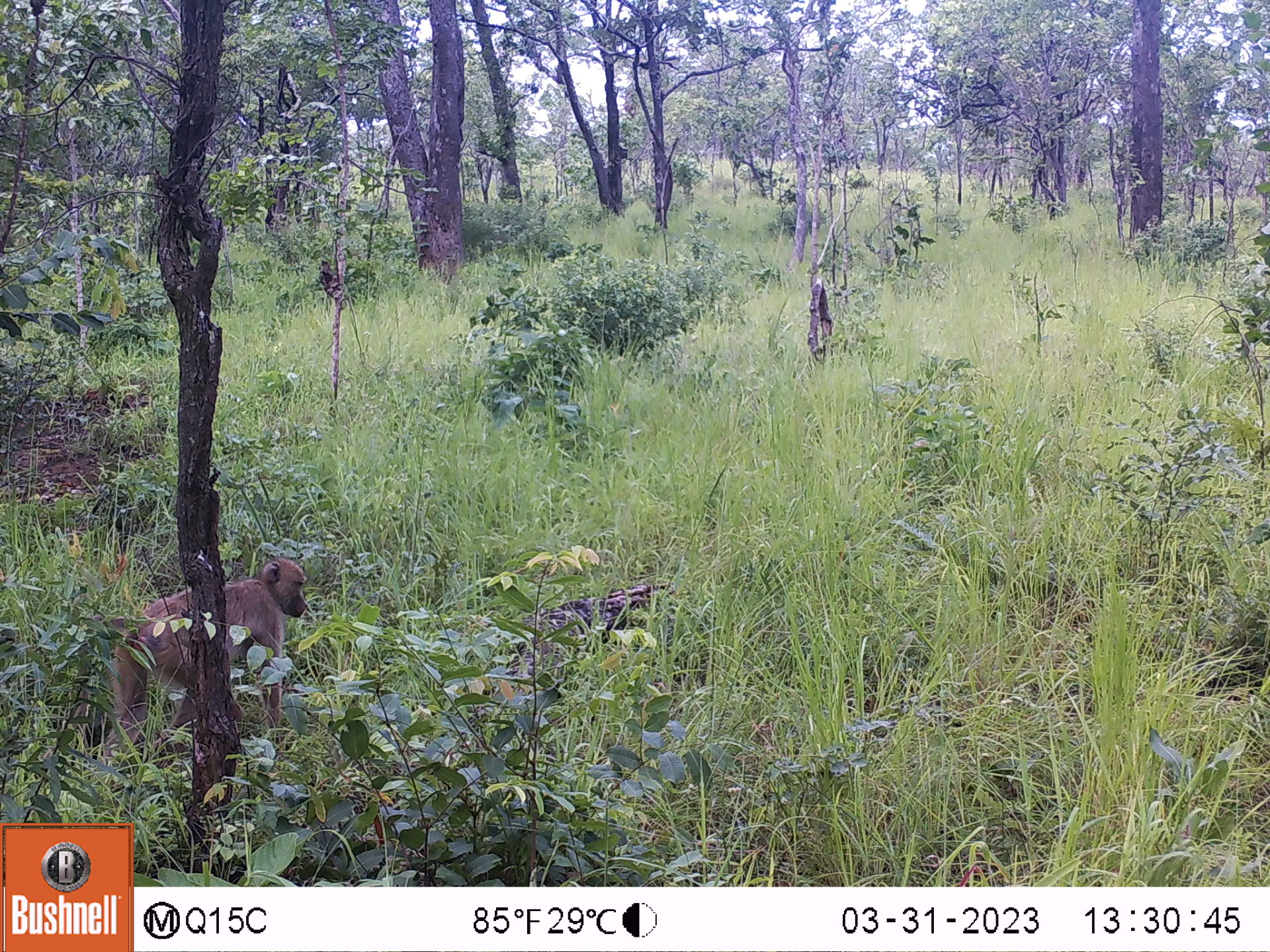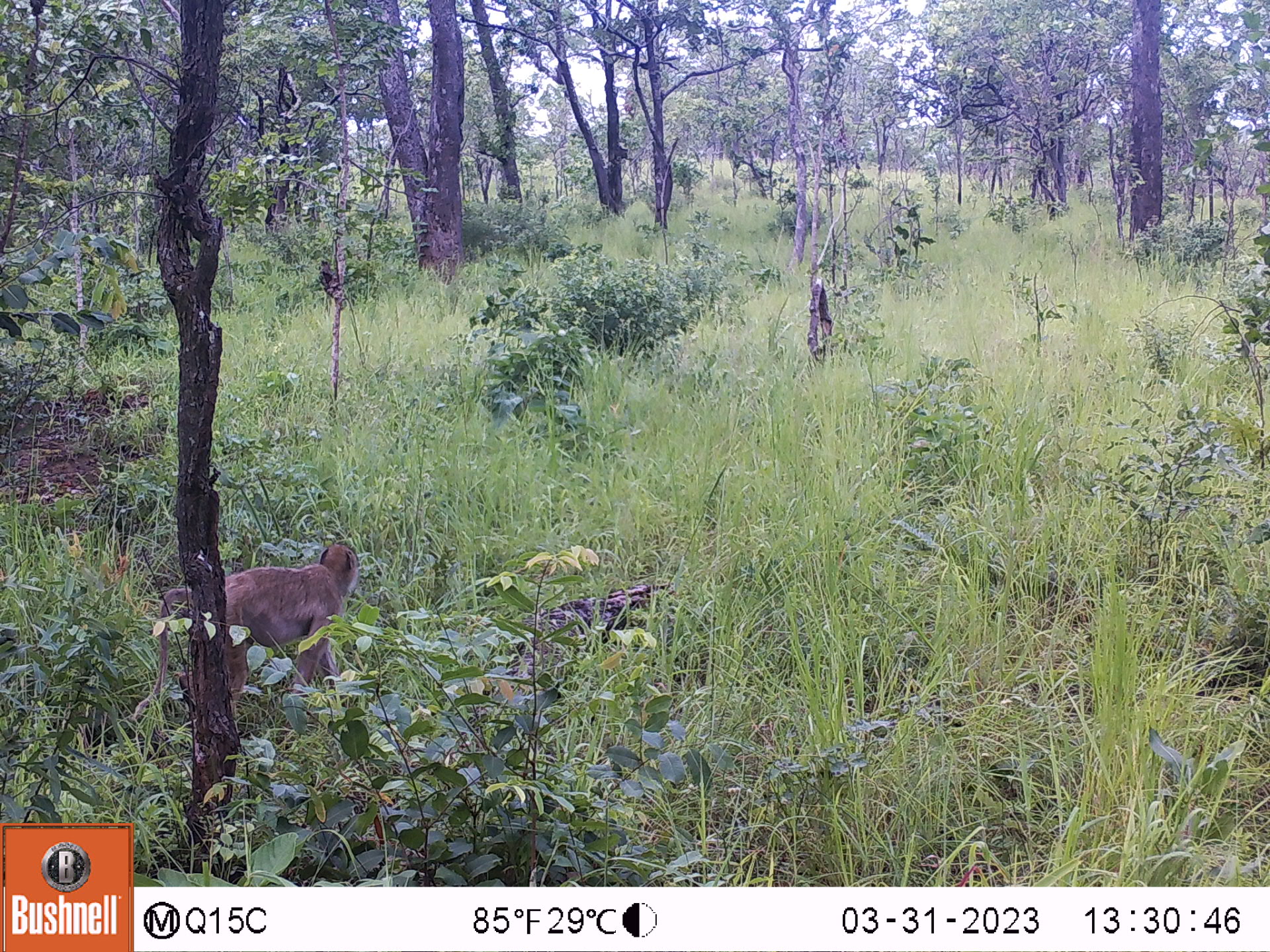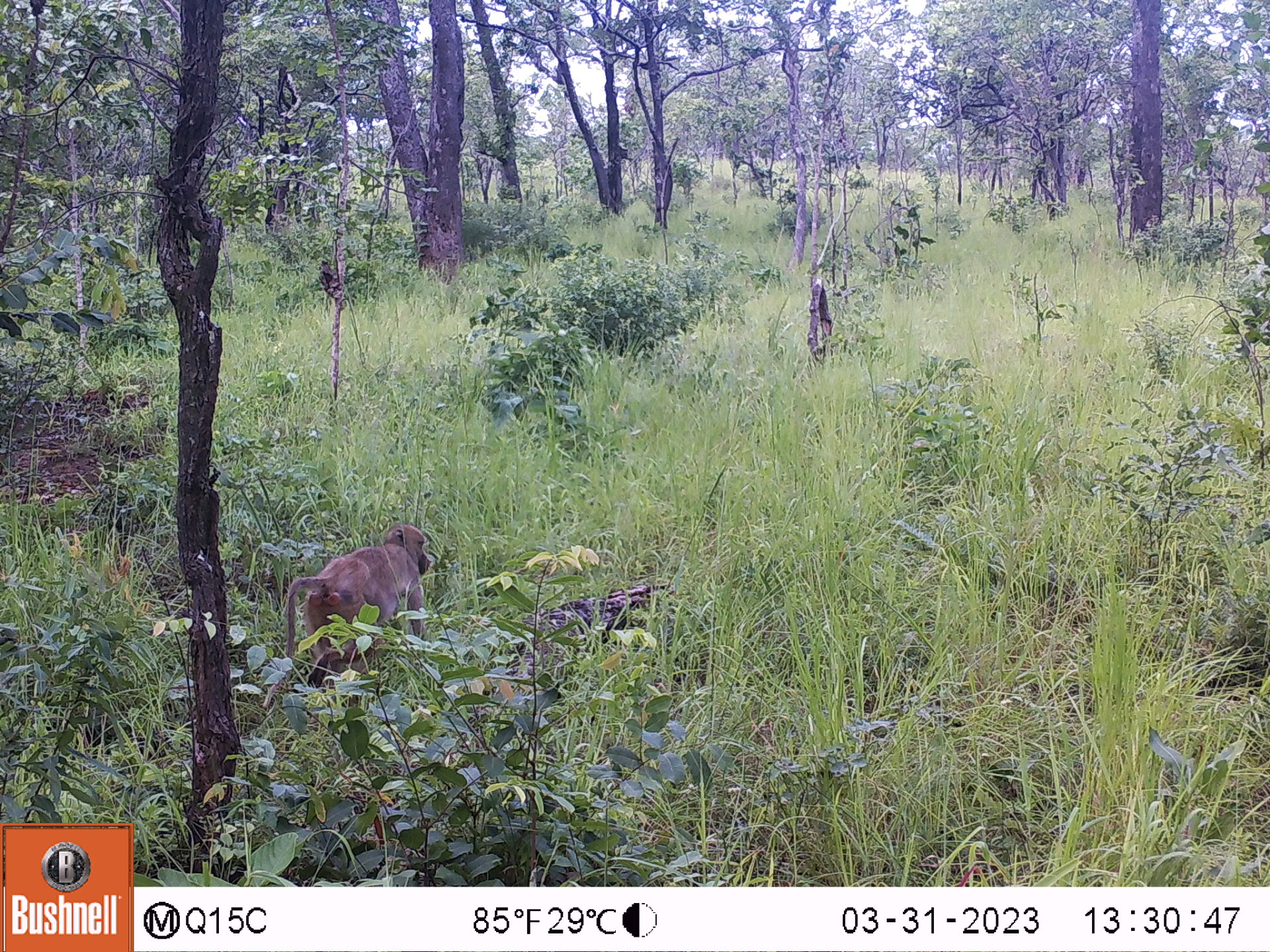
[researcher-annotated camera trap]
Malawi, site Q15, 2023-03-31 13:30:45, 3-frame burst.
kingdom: Animalia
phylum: Chordata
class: Mammalia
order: Primates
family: Cercopithecidae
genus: Papio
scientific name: Papio cynocephalus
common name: yellow baboon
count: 1